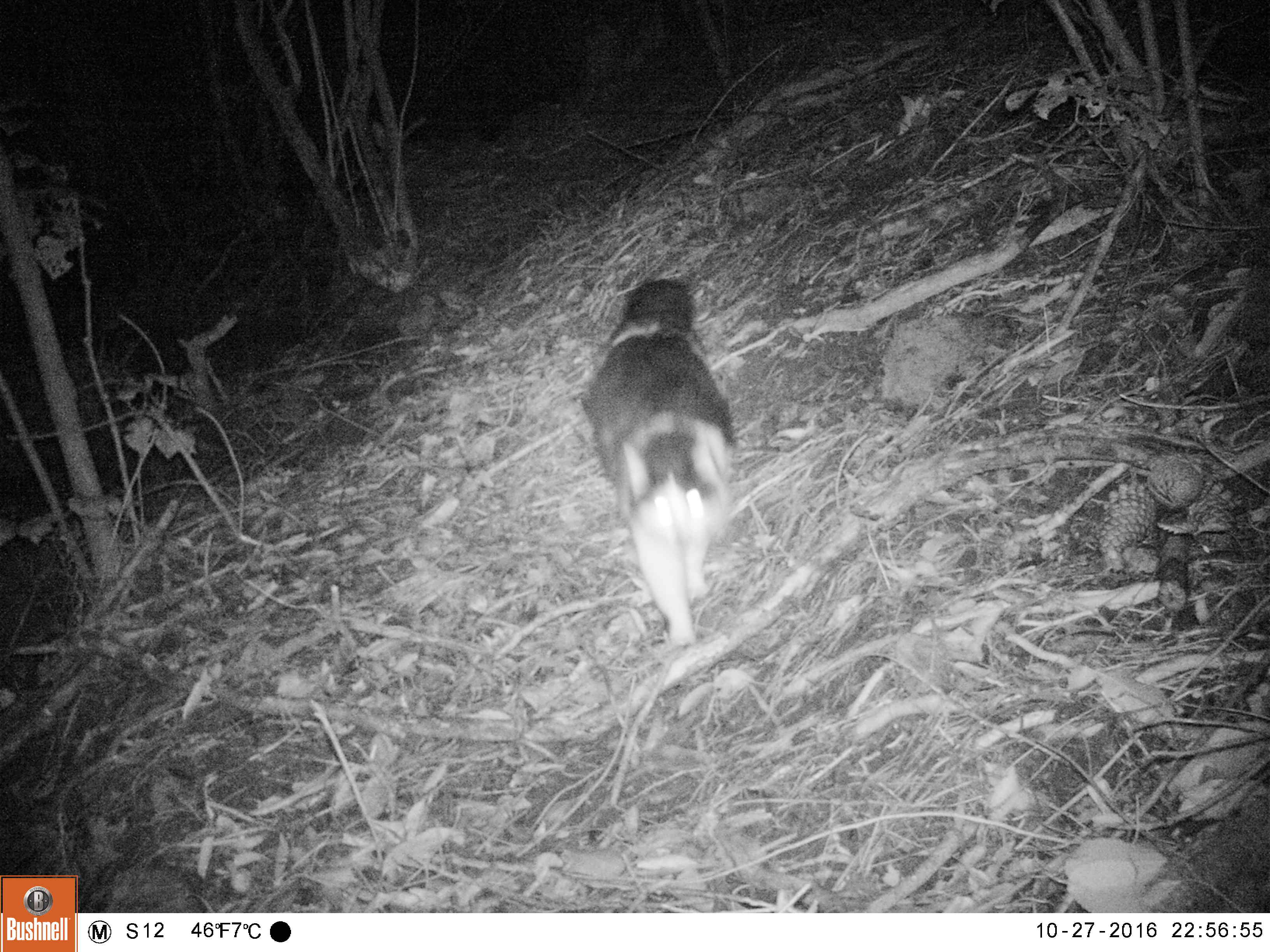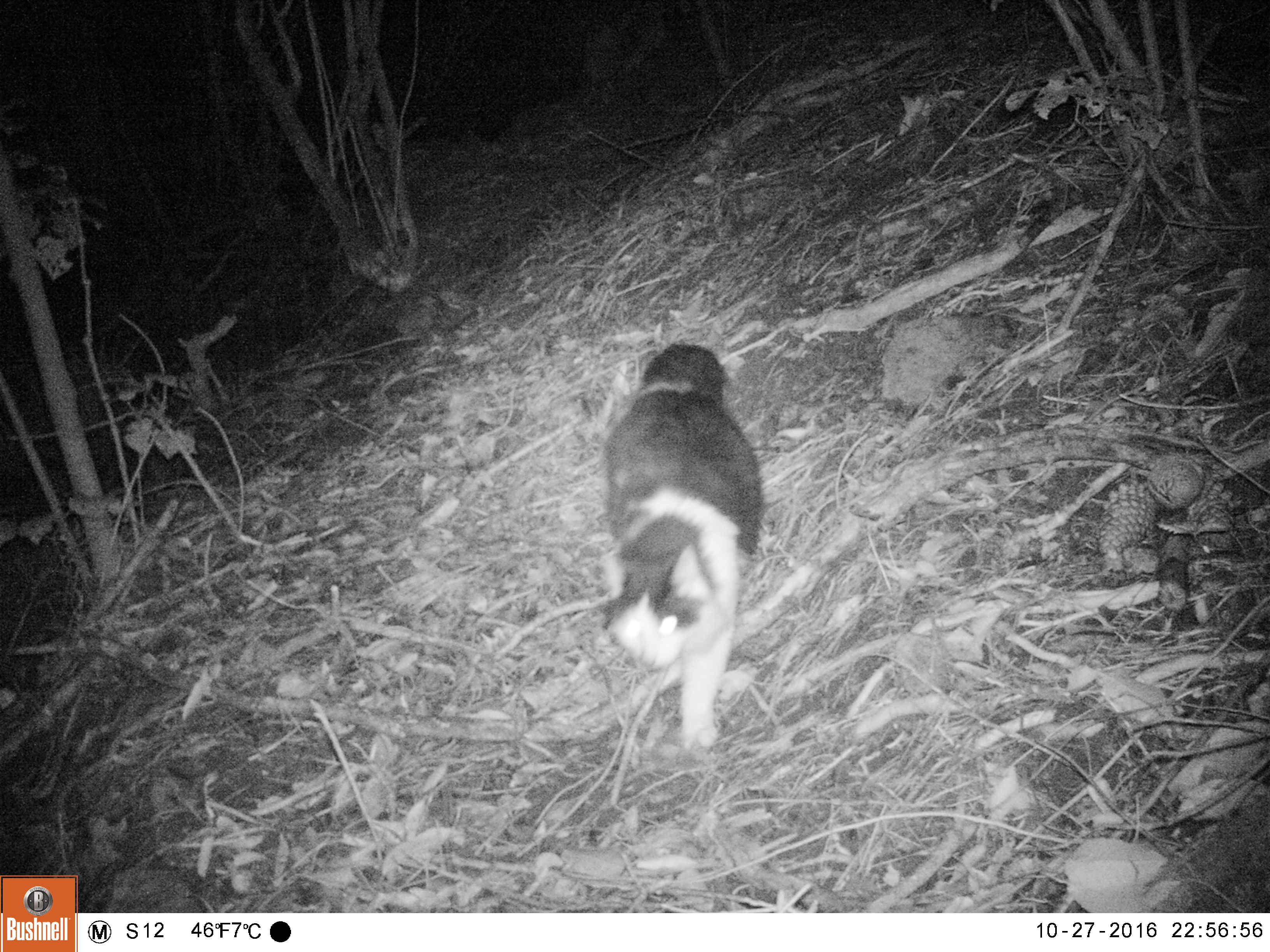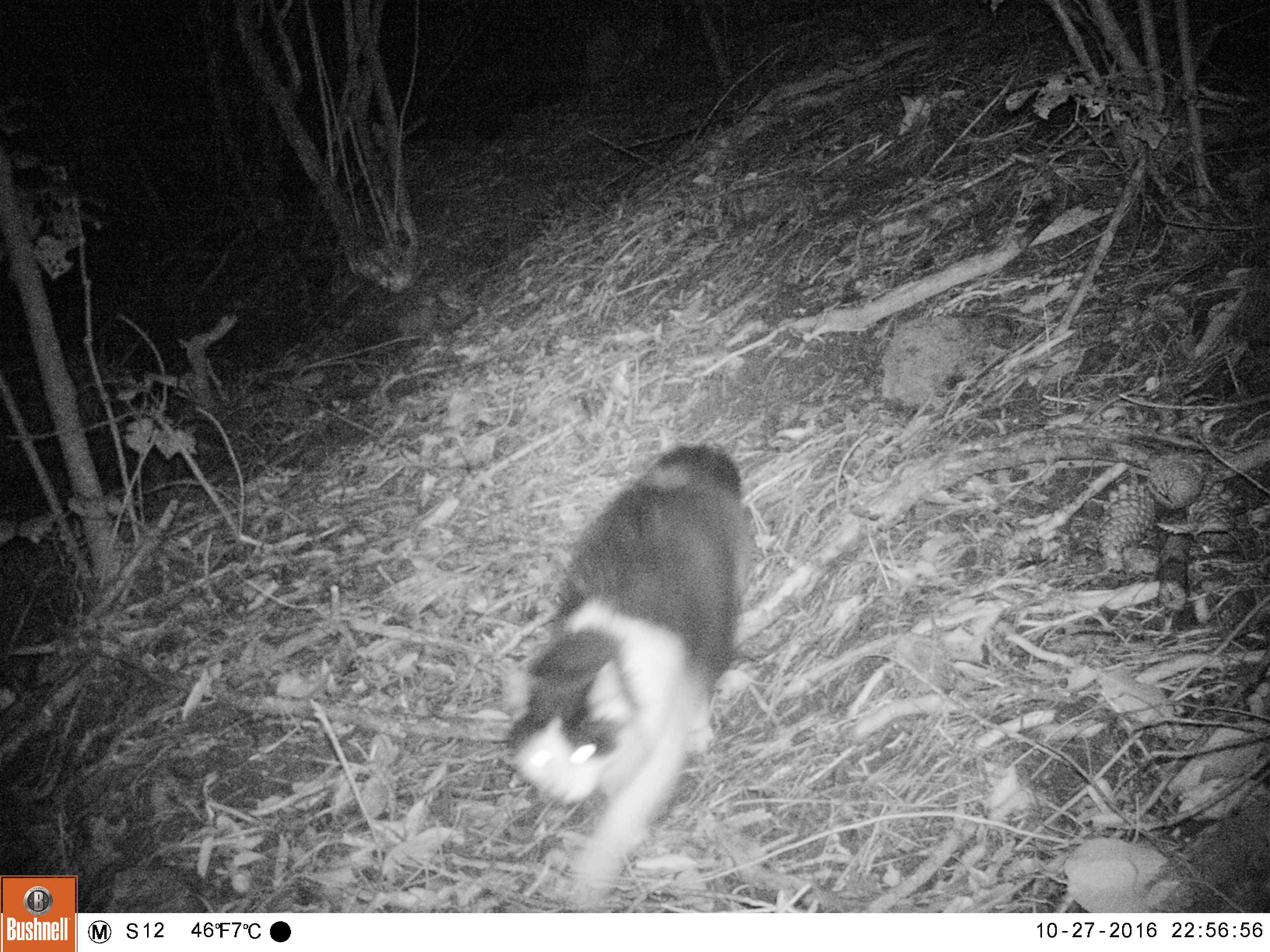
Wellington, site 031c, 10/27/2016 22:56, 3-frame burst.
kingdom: Animalia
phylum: Chordata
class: Mammalia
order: Carnivora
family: Felidae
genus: Felis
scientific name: Felis catus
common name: cat